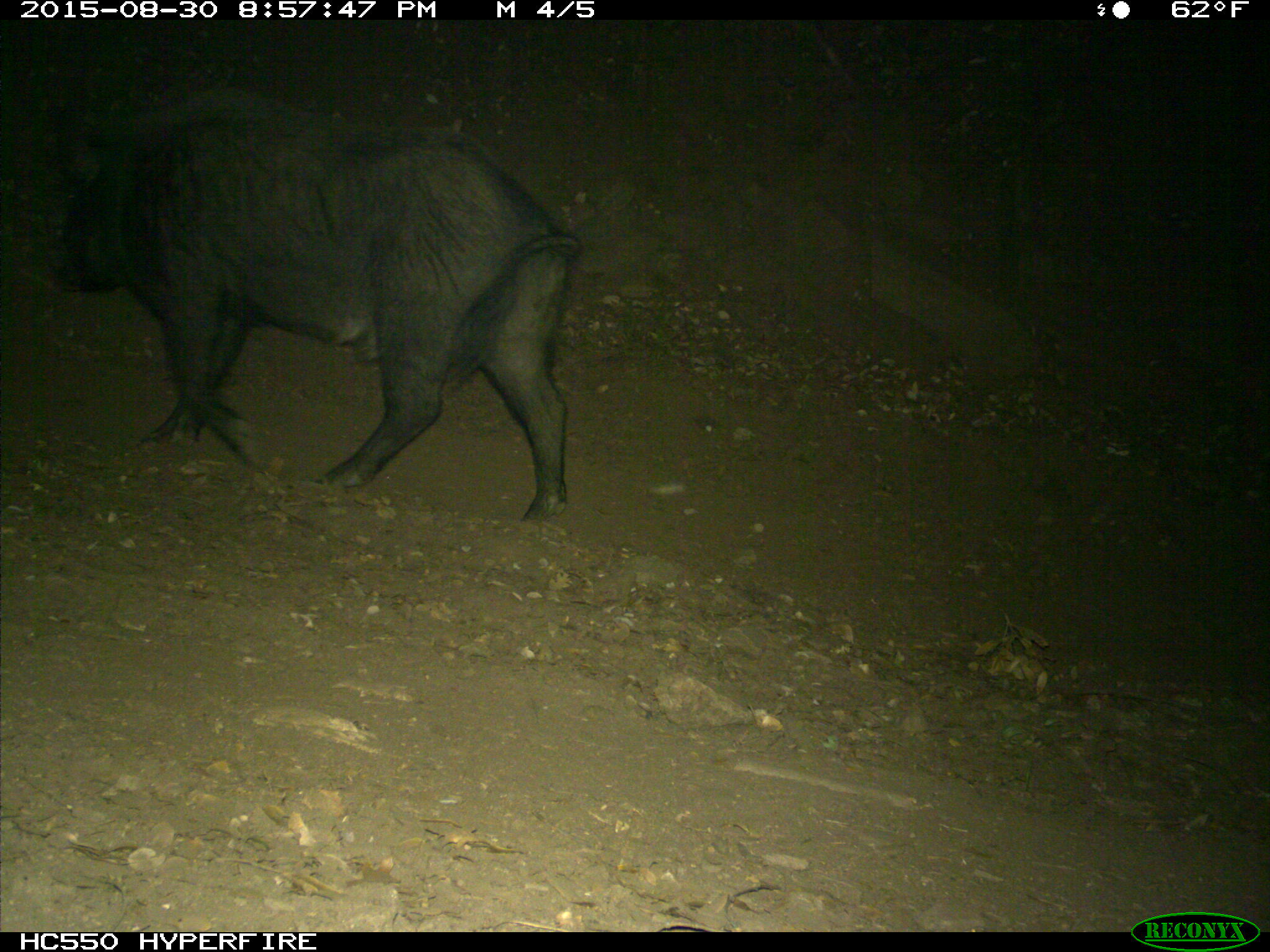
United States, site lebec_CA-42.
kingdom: Animalia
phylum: Chordata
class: Mammalia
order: Artiodactyla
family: Suidae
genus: Sus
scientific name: Sus scrofa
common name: wild boar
Sus scrofa (wild boar).